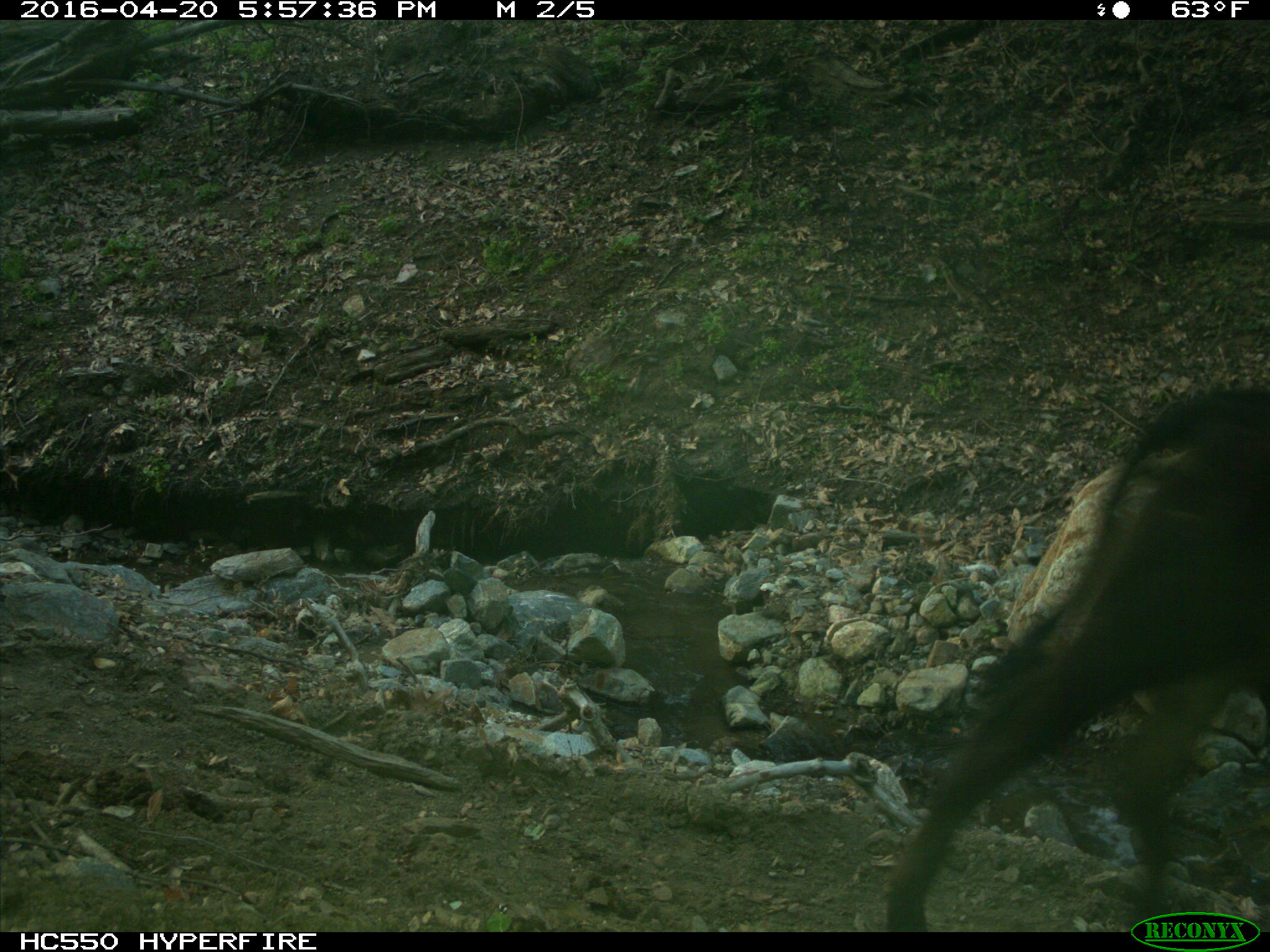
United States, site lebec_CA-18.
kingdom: Animalia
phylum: Chordata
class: Mammalia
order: Artiodactyla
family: Bovidae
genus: Bos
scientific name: Bos taurus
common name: domestic cow